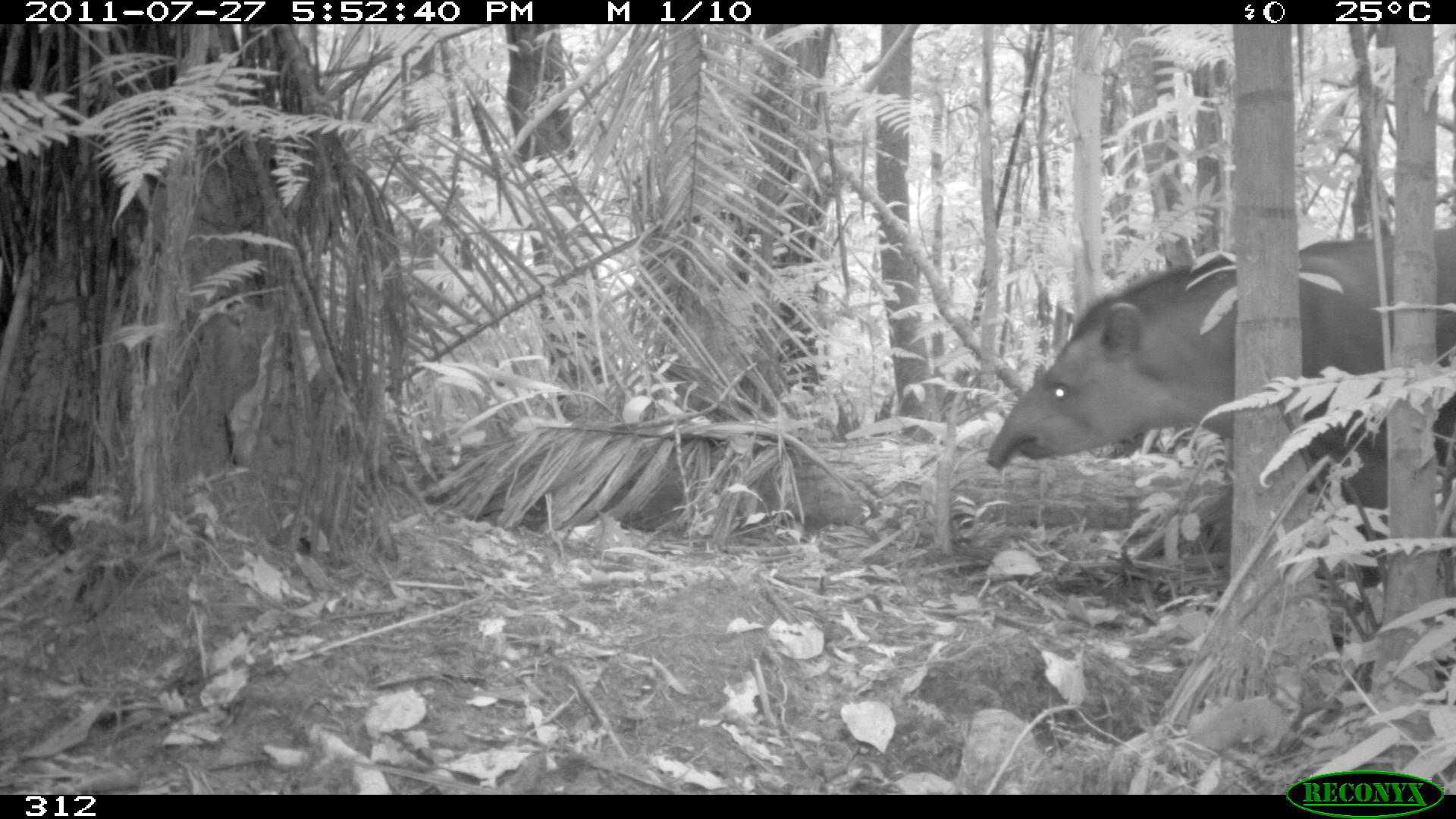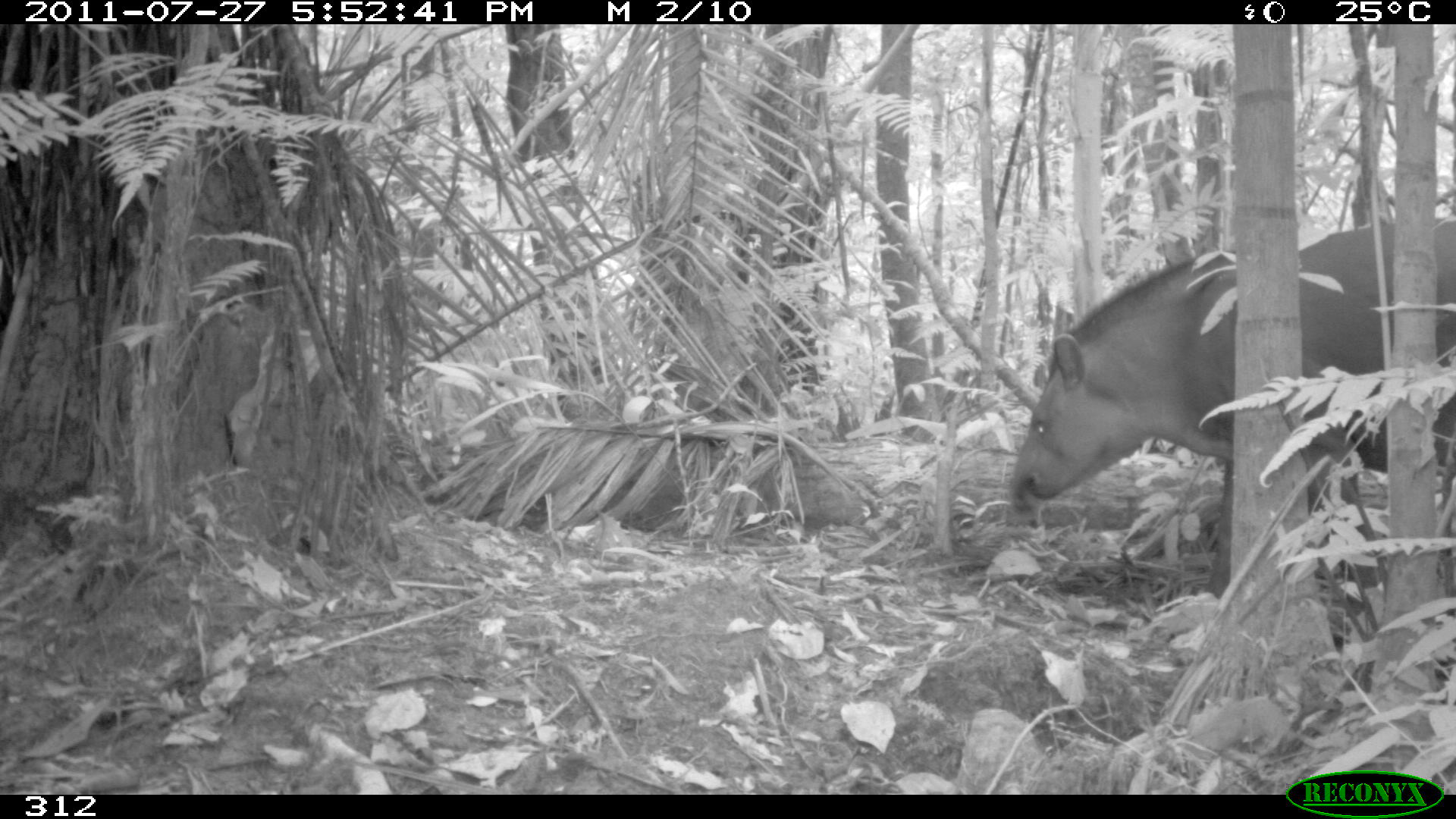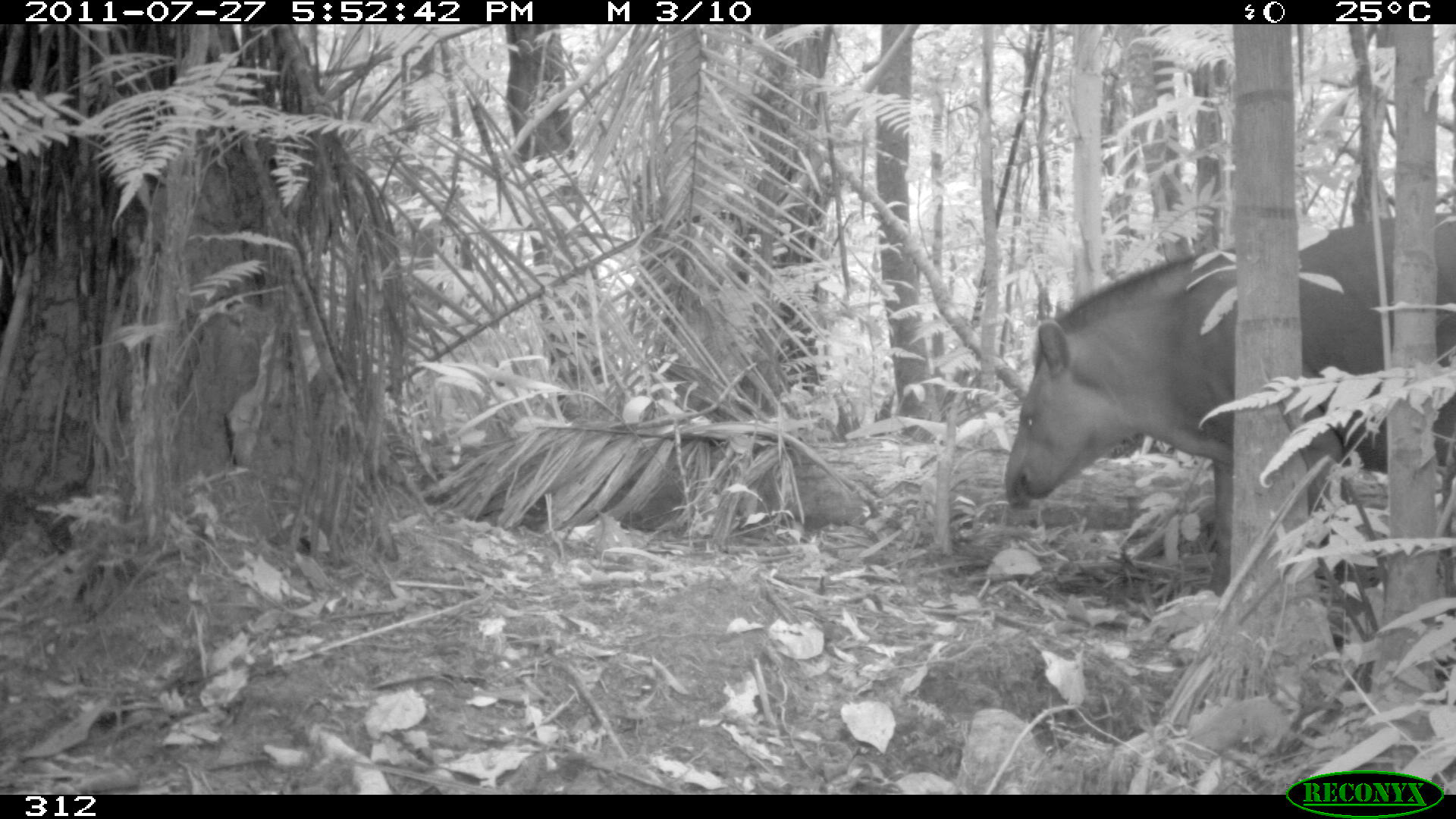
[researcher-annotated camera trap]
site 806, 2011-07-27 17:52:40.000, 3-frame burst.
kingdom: Animalia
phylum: Chordata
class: Mammalia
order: Perissodactyla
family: Tapiridae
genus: Tapirus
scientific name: Tapirus terrestris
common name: south american tapir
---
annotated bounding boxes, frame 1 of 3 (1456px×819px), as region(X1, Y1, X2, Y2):
tapirus terrestris: region(984, 223, 1455, 603)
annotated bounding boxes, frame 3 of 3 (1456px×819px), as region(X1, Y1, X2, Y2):
tapirus terrestris: region(1002, 209, 1456, 594)